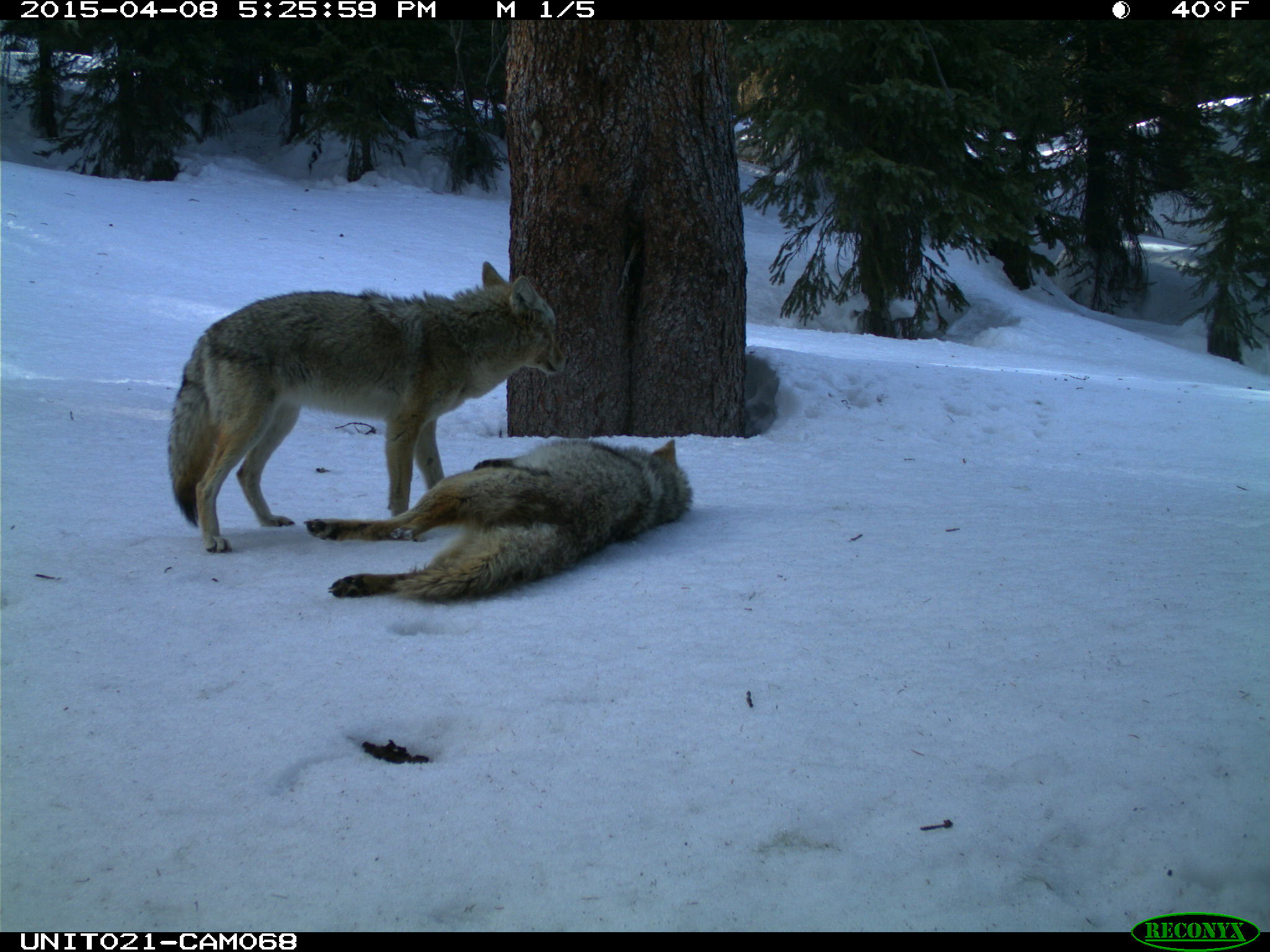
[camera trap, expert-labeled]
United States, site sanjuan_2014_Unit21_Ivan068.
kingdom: Animalia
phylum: Chordata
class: Mammalia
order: Carnivora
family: Canidae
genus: Canis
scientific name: Canis latrans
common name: coyote